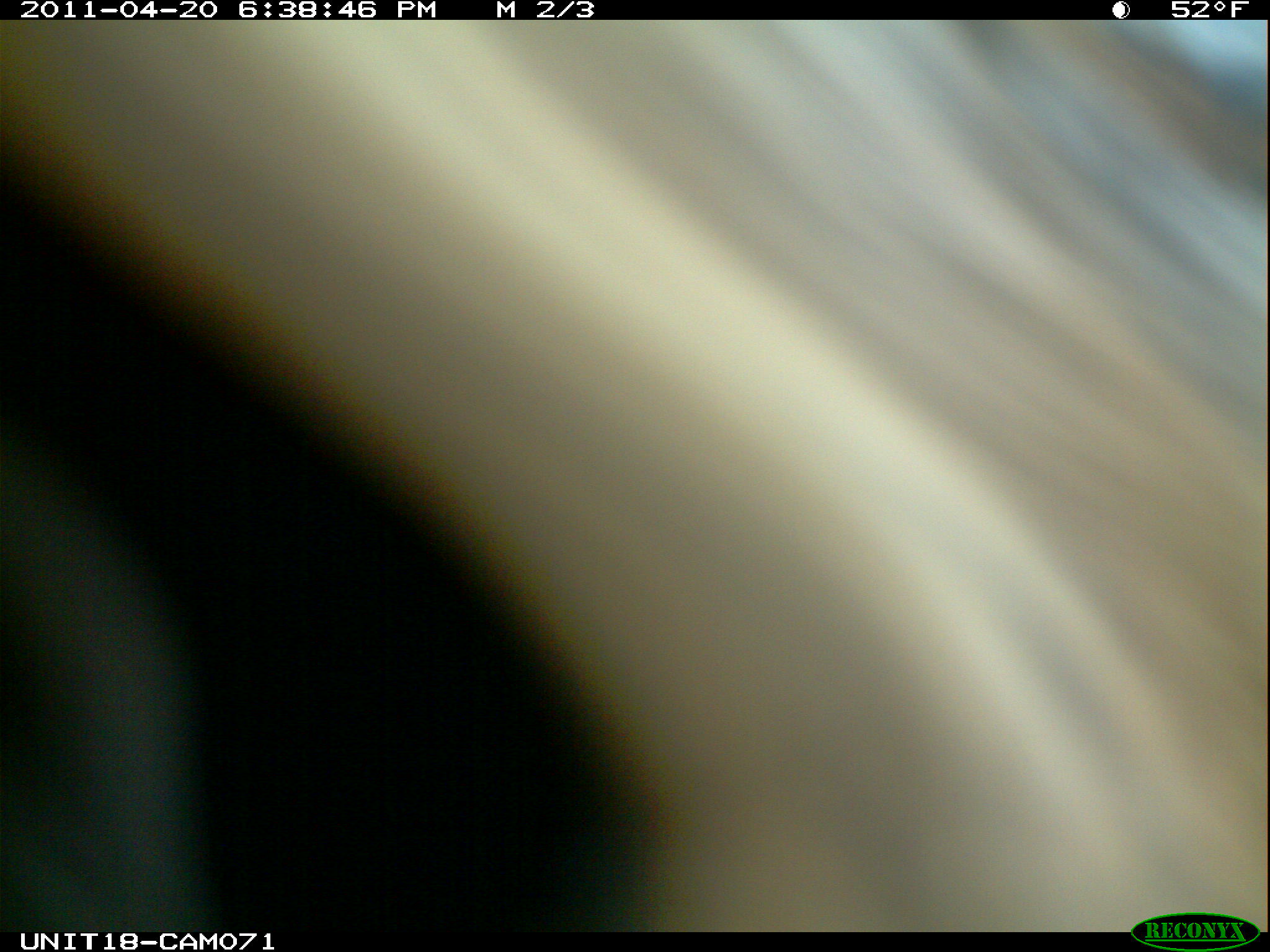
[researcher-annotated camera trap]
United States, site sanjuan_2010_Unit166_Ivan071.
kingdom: Animalia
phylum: Chordata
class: Mammalia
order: Artiodactyla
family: Cervidae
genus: Cervus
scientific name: Cervus elaphus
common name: red deer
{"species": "Cervus elaphus (red deer)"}